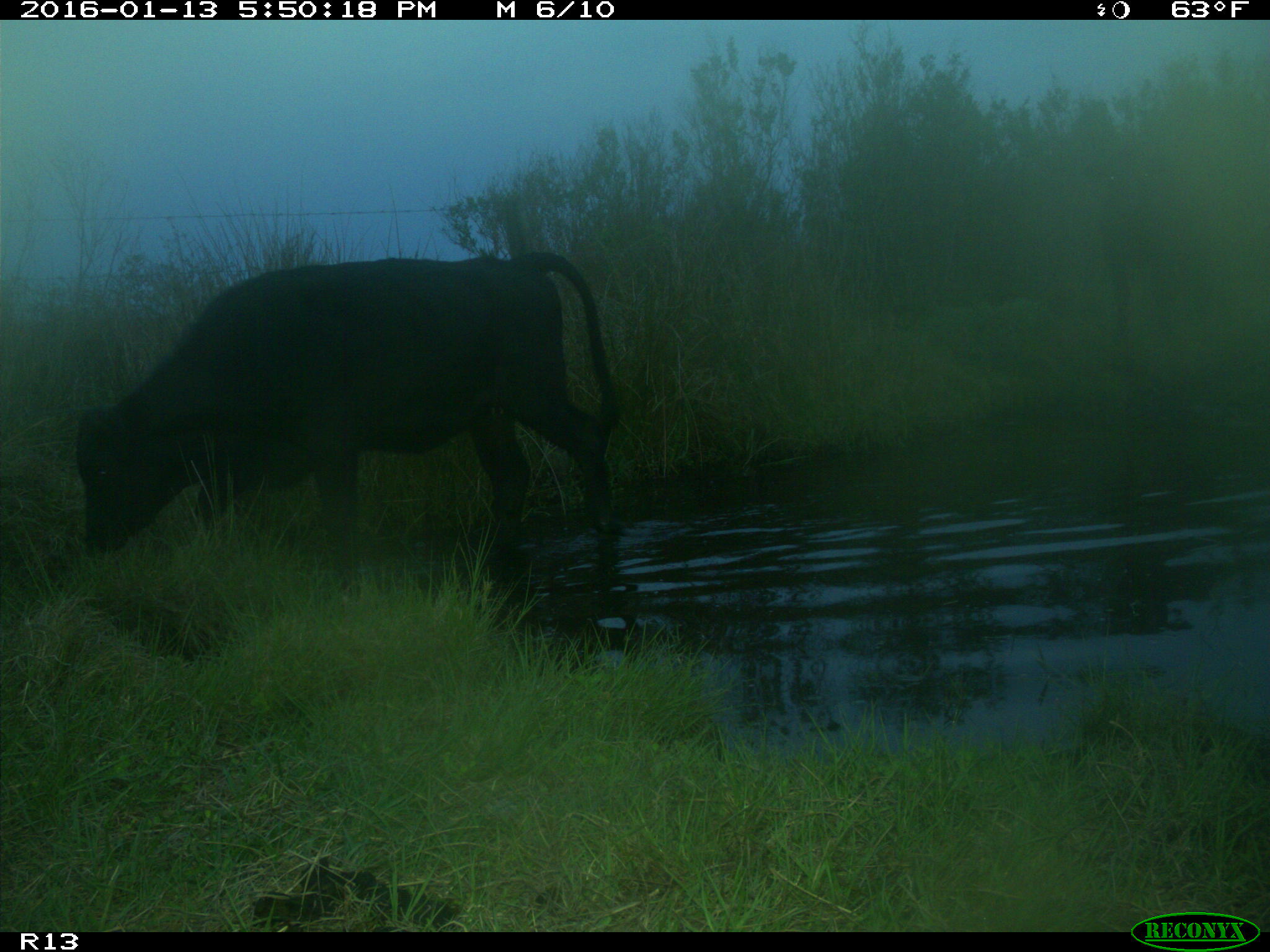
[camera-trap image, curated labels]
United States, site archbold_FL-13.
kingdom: Animalia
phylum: Chordata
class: Mammalia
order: Artiodactyla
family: Bovidae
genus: Bos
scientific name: Bos taurus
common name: domestic cow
Bos taurus (domestic cow).